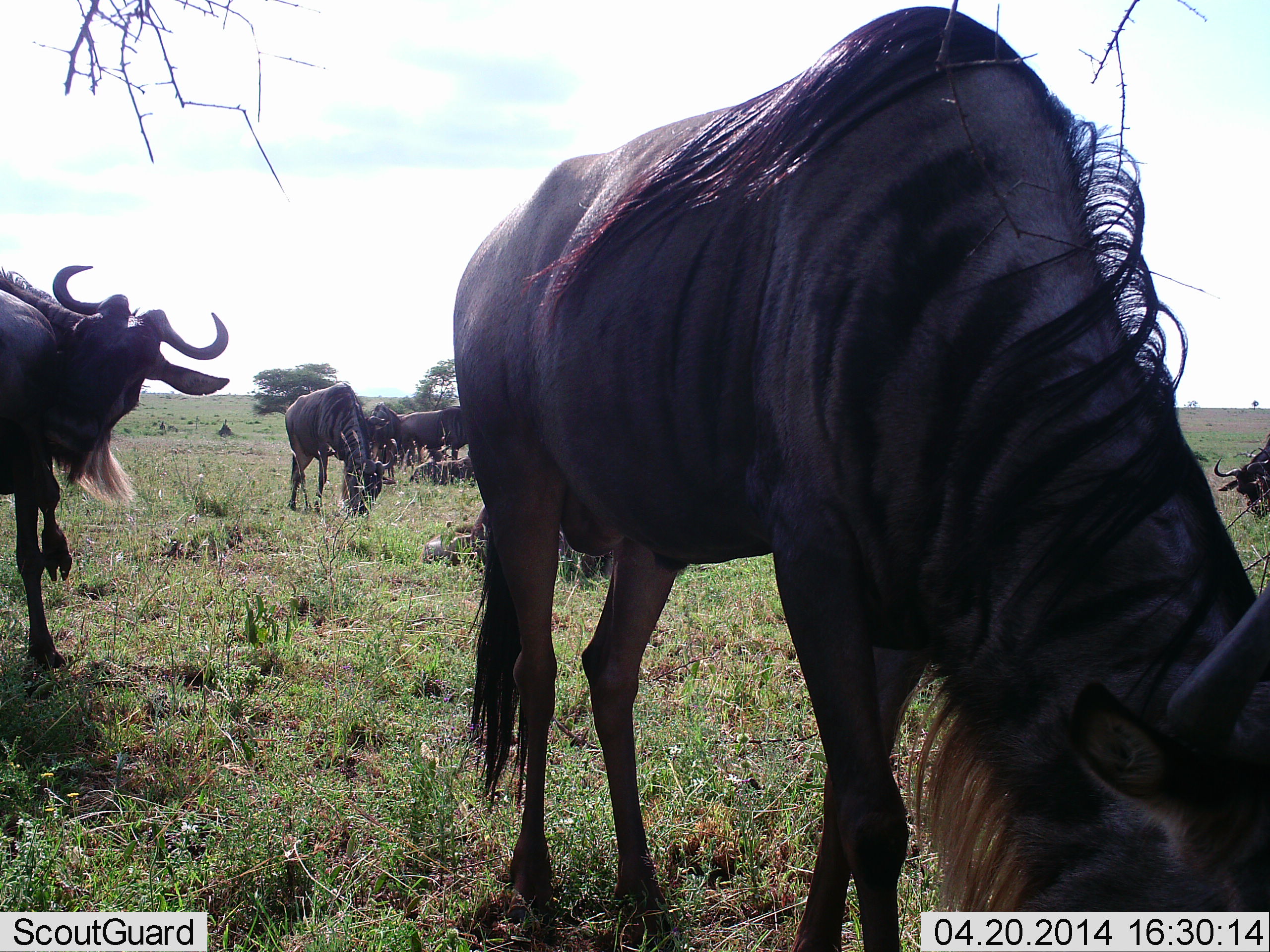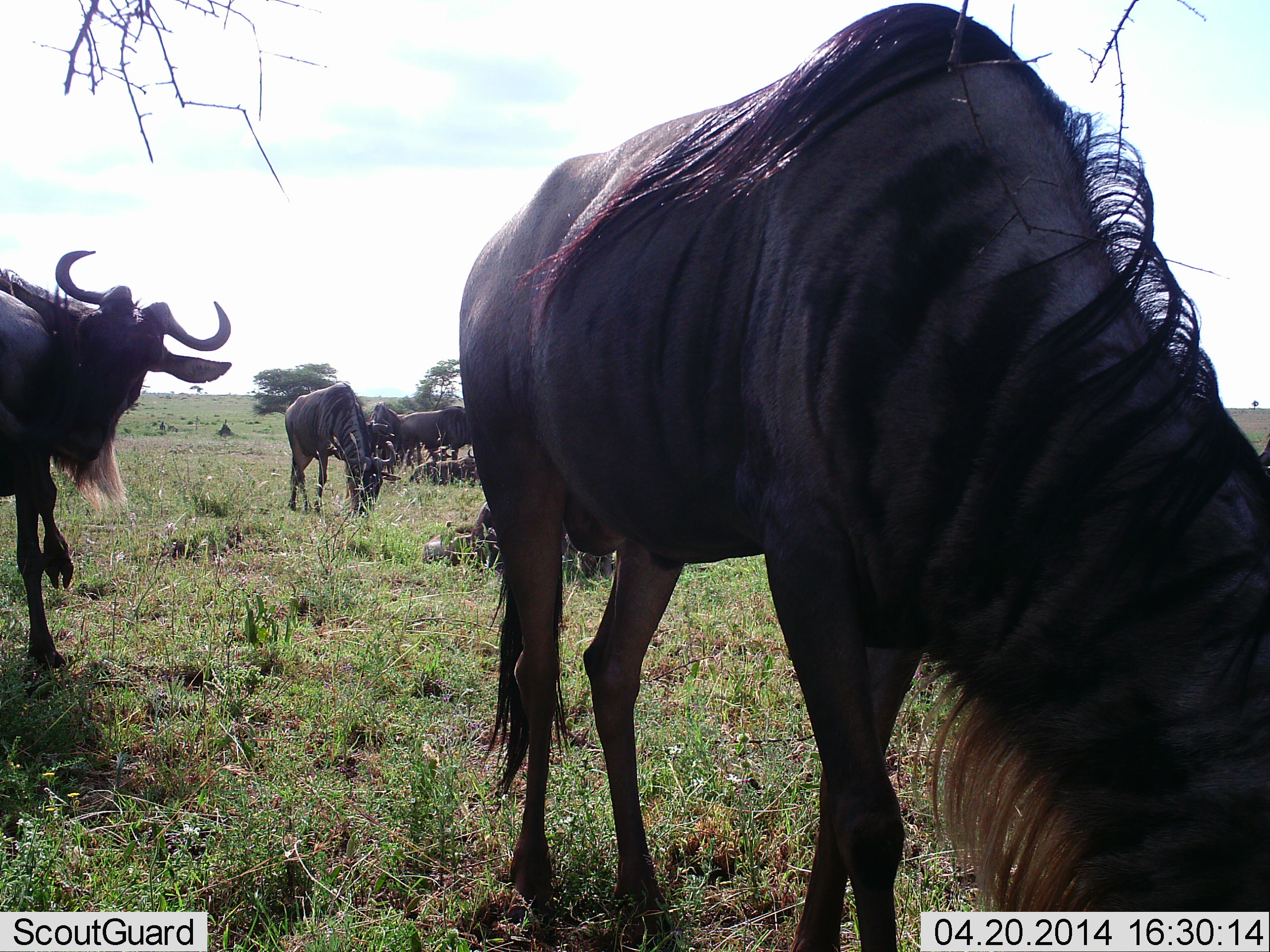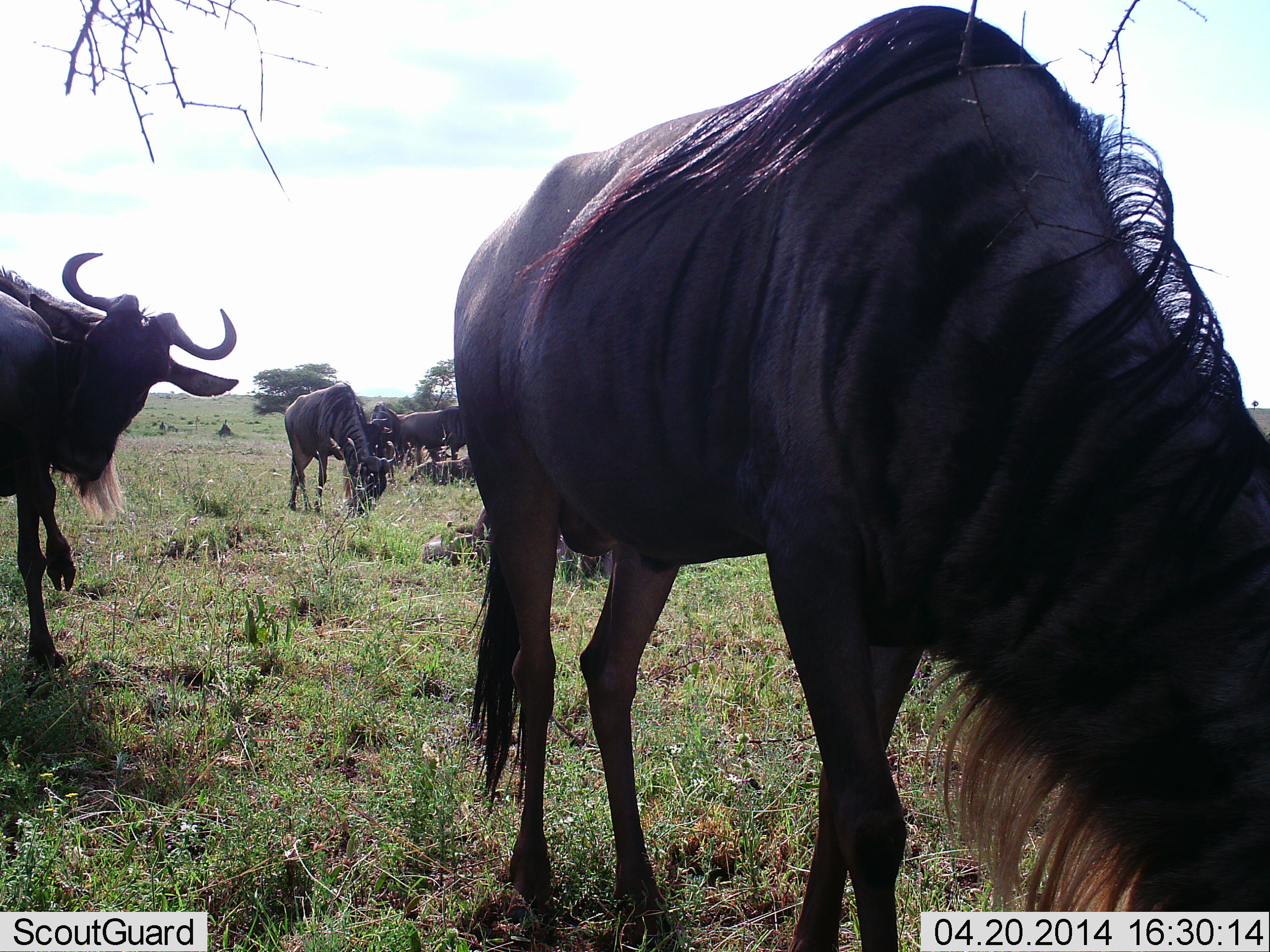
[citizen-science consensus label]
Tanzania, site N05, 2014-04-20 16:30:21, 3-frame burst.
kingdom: Animalia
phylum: Chordata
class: Mammalia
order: Artiodactyla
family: Bovidae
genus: Connochaetes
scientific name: Connochaetes taurinus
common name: blue wildebeest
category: wildebeest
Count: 7.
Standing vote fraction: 80%.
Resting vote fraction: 60%.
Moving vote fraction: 20%.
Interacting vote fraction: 10%.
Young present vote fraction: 0%.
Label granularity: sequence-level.